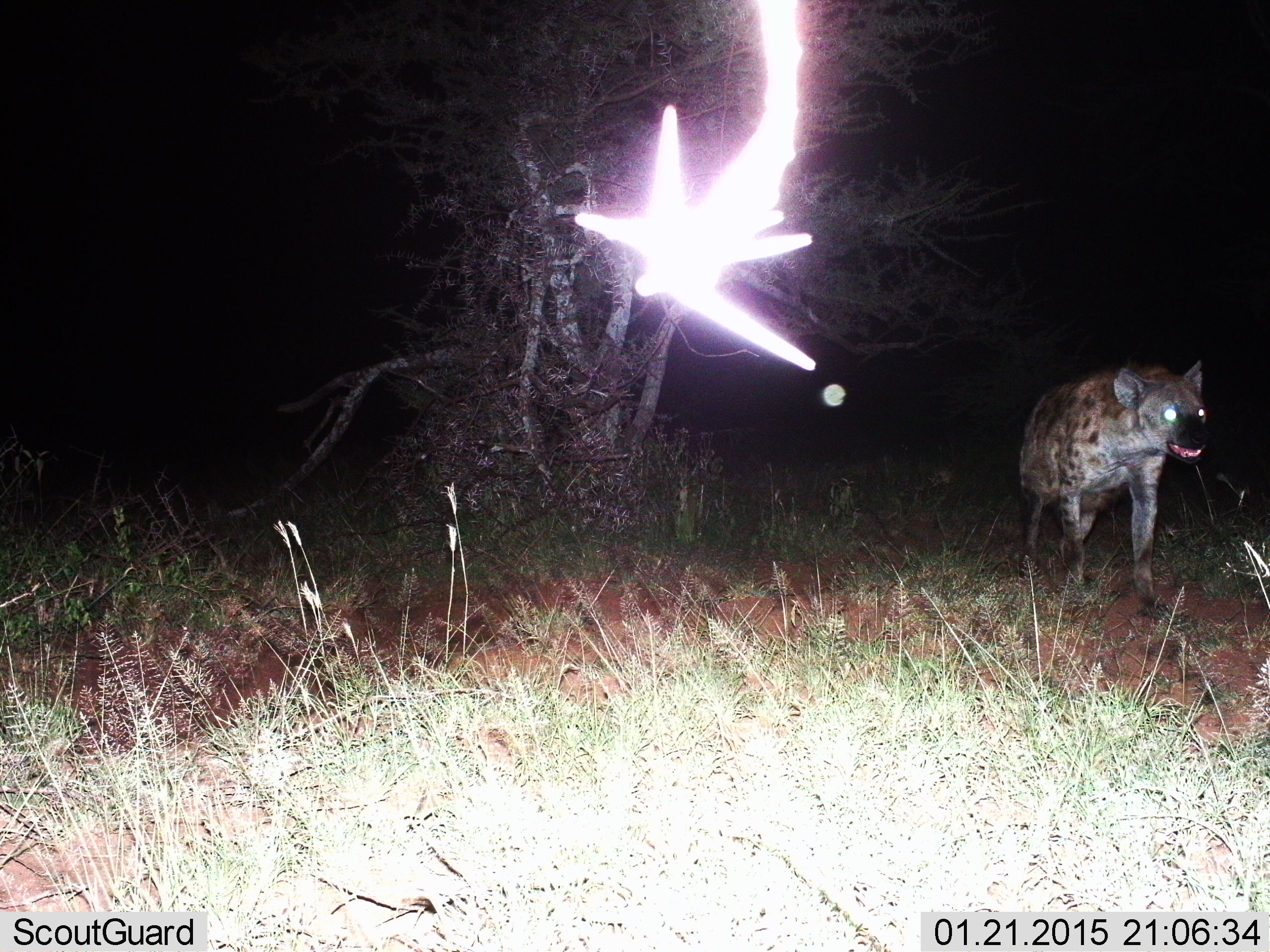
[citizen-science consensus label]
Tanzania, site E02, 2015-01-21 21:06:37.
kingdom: Animalia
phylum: Chordata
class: Mammalia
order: Carnivora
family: Hyaenidae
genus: Crocuta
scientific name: Crocuta crocuta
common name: spotted hyena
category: hyenaspotted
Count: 1.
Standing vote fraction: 10%.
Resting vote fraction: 0%.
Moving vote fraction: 90%.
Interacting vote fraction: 0%.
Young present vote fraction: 0%.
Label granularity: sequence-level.